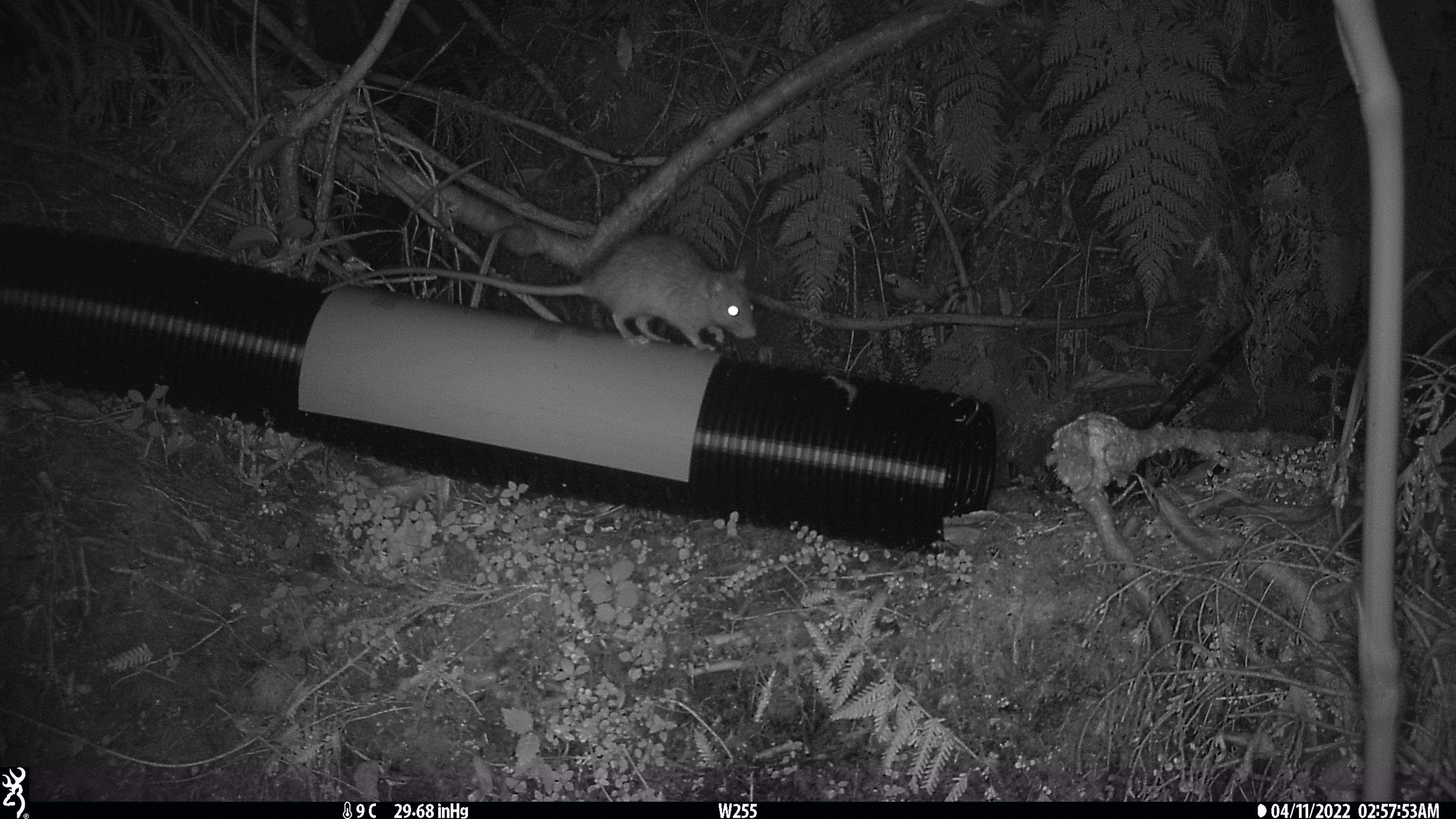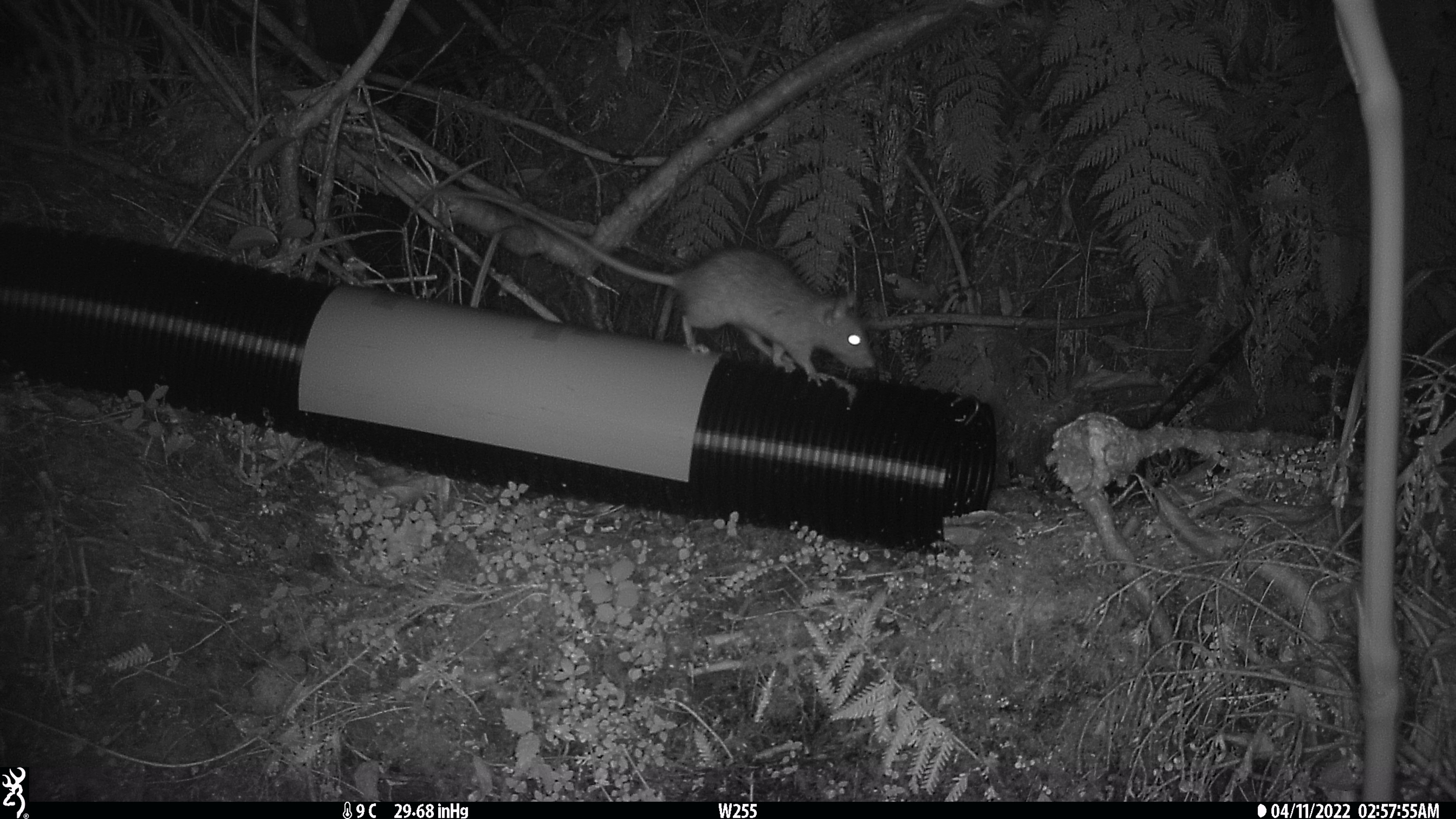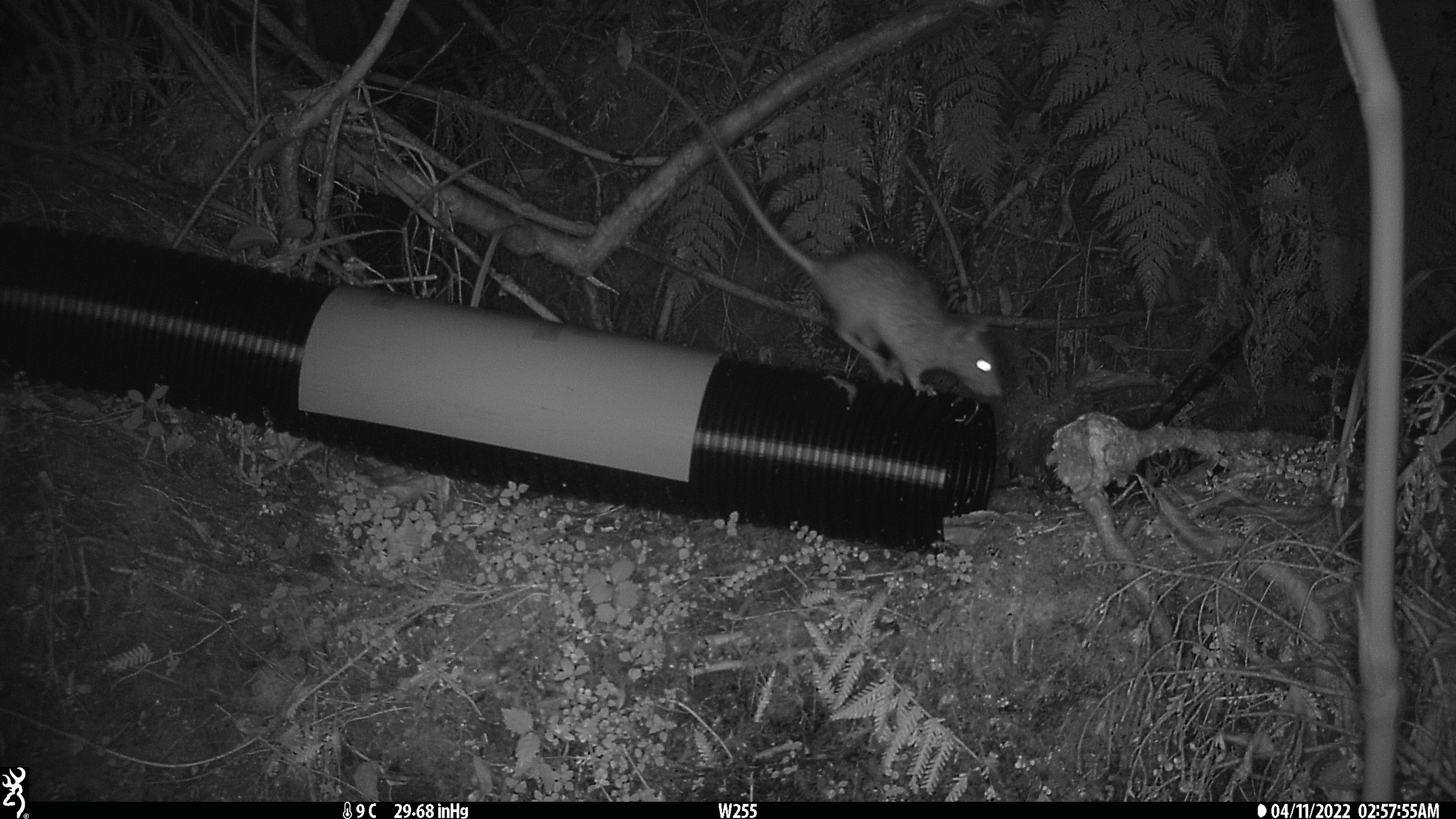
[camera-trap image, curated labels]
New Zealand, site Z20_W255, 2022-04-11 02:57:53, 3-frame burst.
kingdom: Animalia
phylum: Chordata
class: Mammalia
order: Rodentia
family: Muridae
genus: Rattus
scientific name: Rattus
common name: rat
Rat (Rattus).